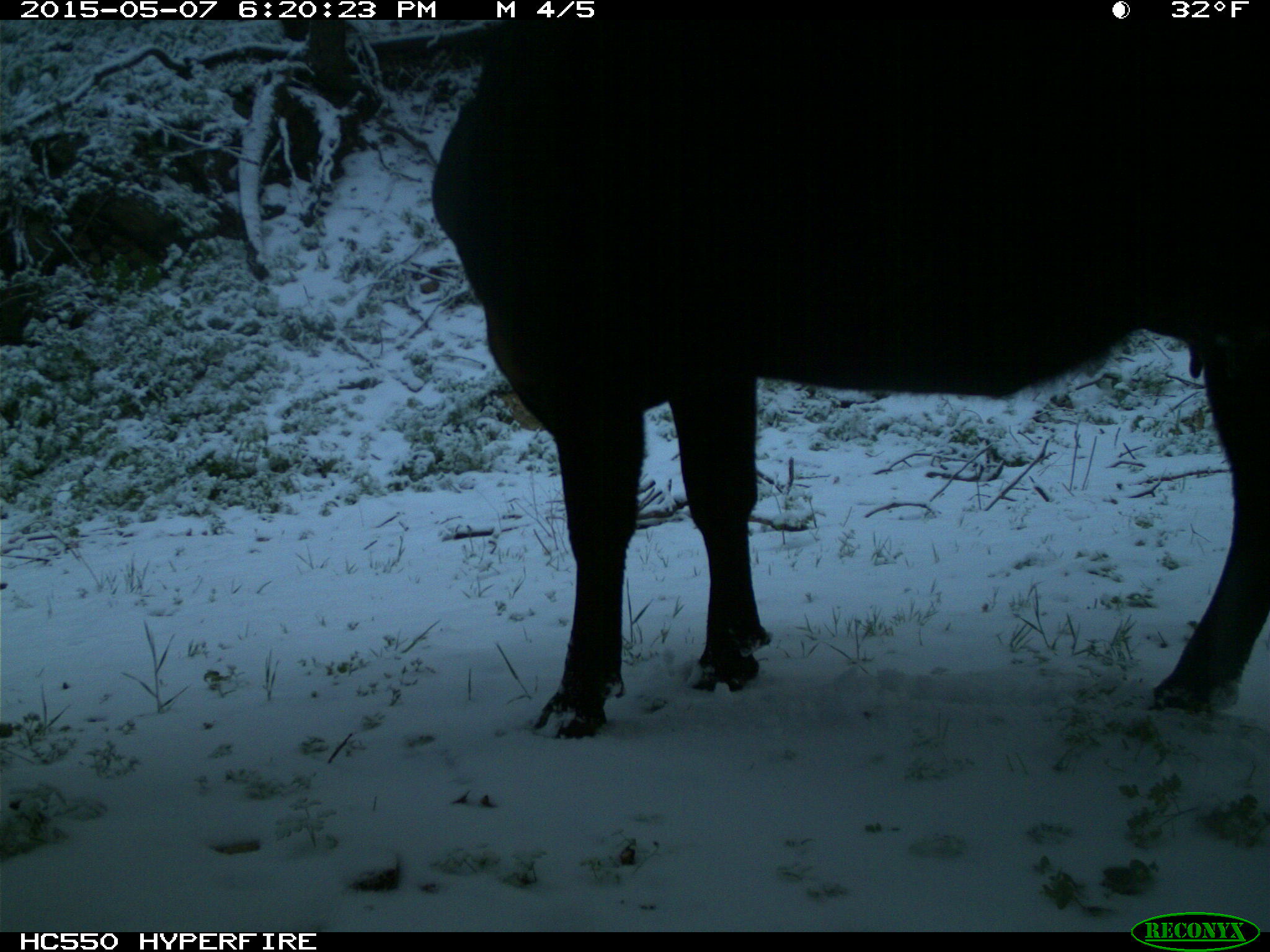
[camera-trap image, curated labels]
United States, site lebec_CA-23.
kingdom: Animalia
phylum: Chordata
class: Mammalia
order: Artiodactyla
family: Bovidae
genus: Bos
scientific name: Bos taurus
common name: domestic cow